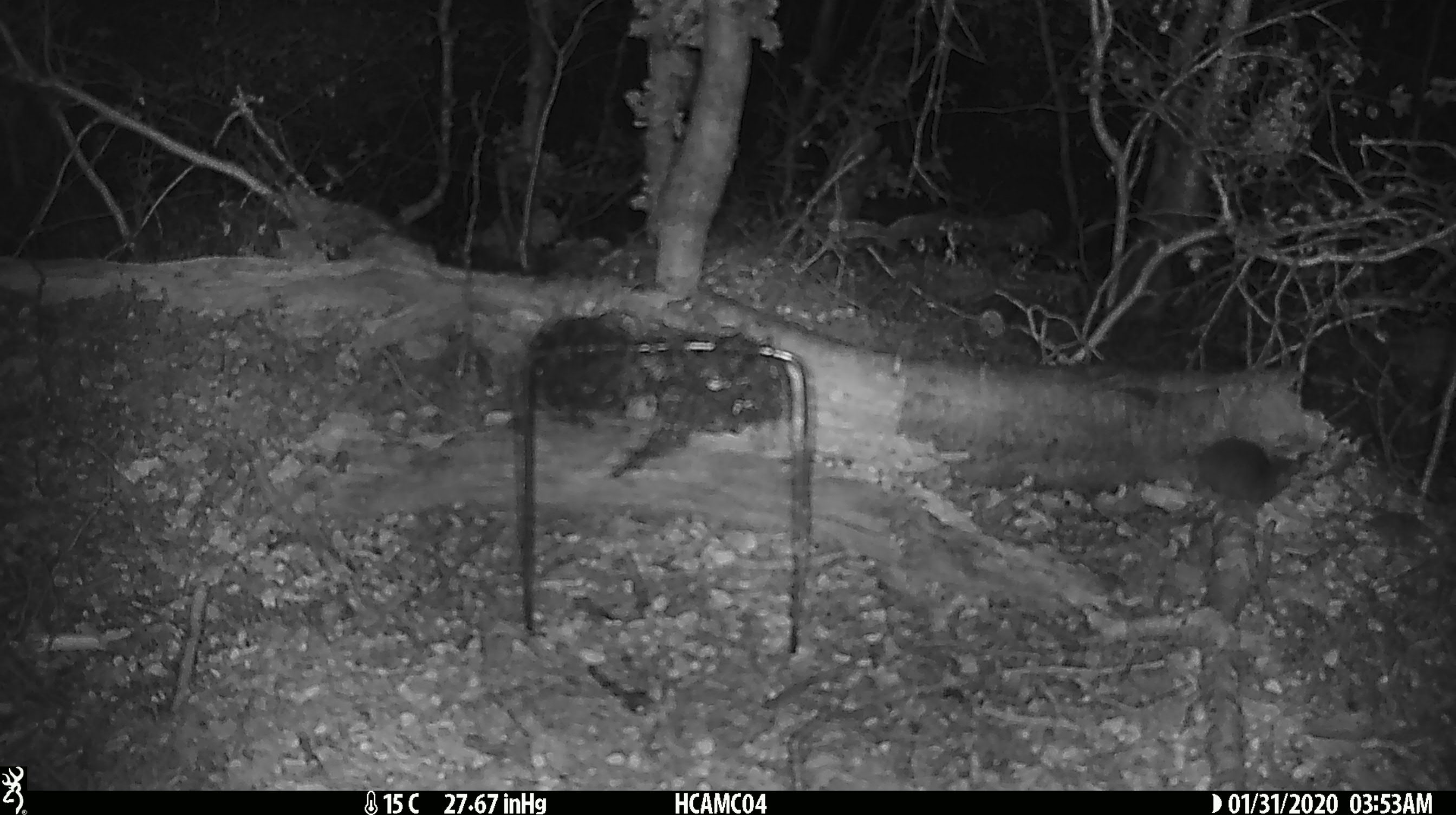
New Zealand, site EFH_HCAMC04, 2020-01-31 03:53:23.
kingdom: Animalia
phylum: Chordata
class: Mammalia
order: Rodentia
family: Muridae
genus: Mus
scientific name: Mus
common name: mouse